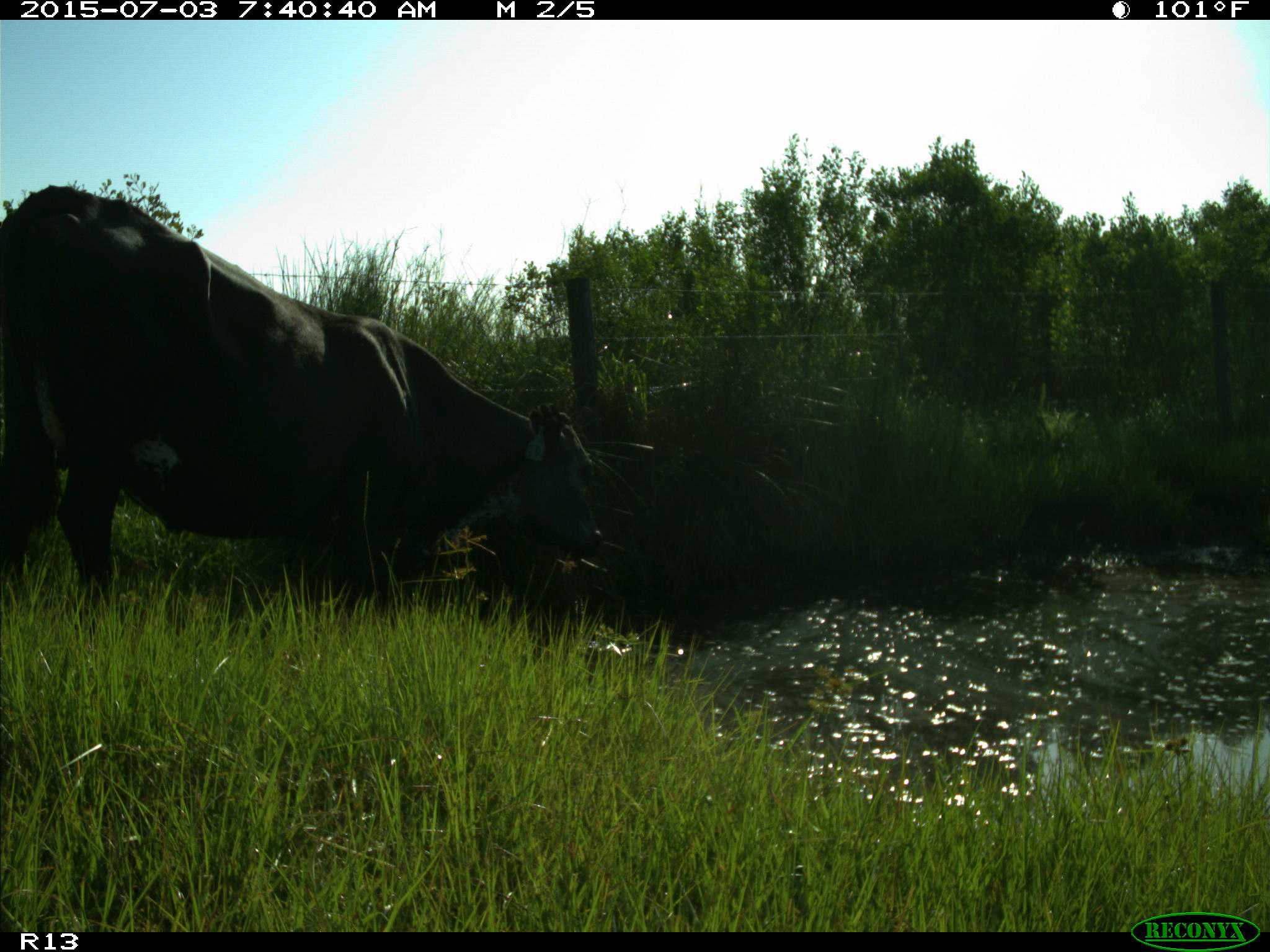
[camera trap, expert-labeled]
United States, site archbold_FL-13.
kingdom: Animalia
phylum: Chordata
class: Mammalia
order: Artiodactyla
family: Bovidae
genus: Bos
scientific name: Bos taurus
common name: domestic cow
Bos taurus (domestic cow).